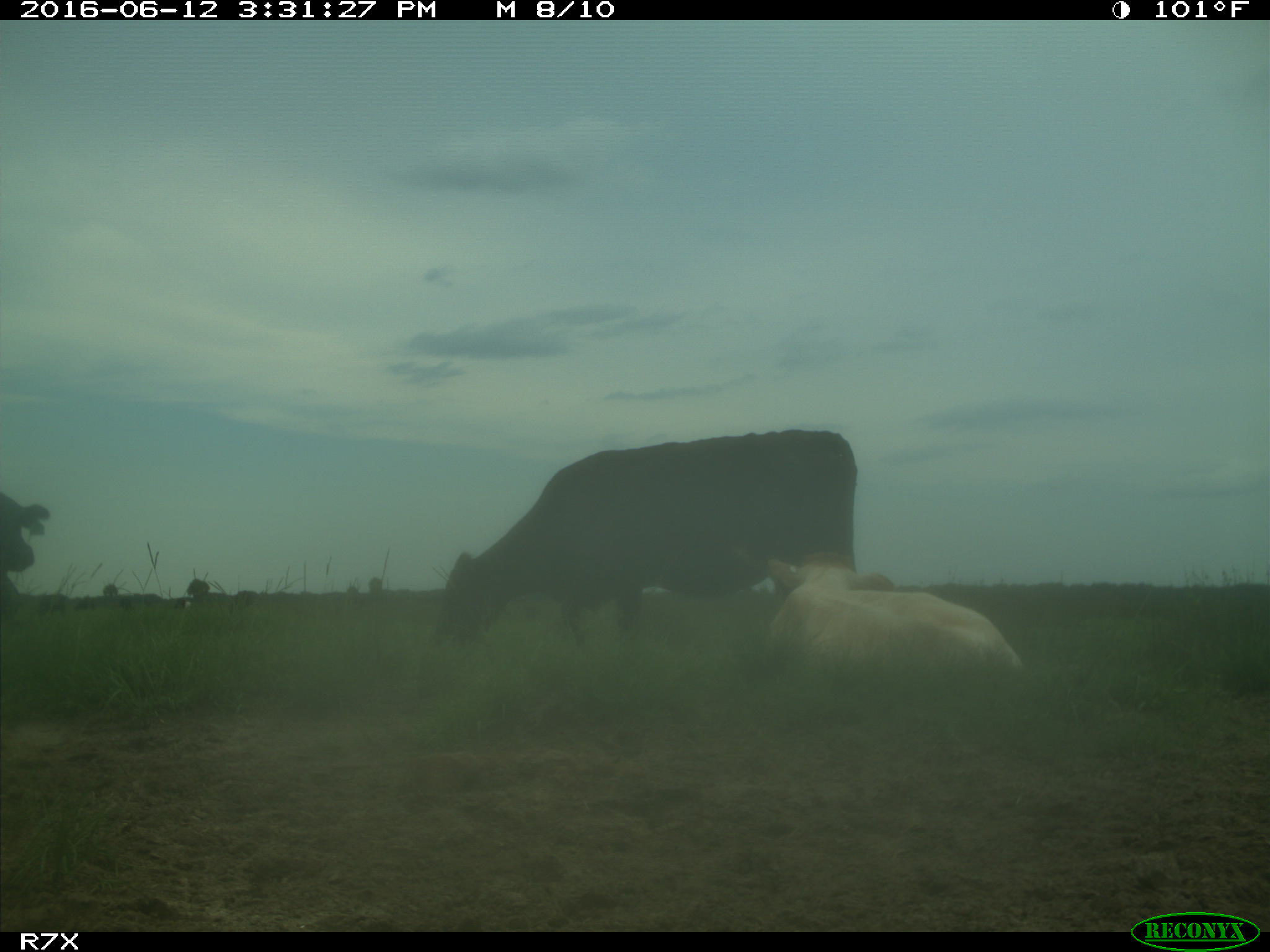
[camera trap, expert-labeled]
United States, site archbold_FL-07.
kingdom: Animalia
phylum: Chordata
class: Mammalia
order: Artiodactyla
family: Bovidae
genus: Bos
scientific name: Bos taurus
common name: domestic cow